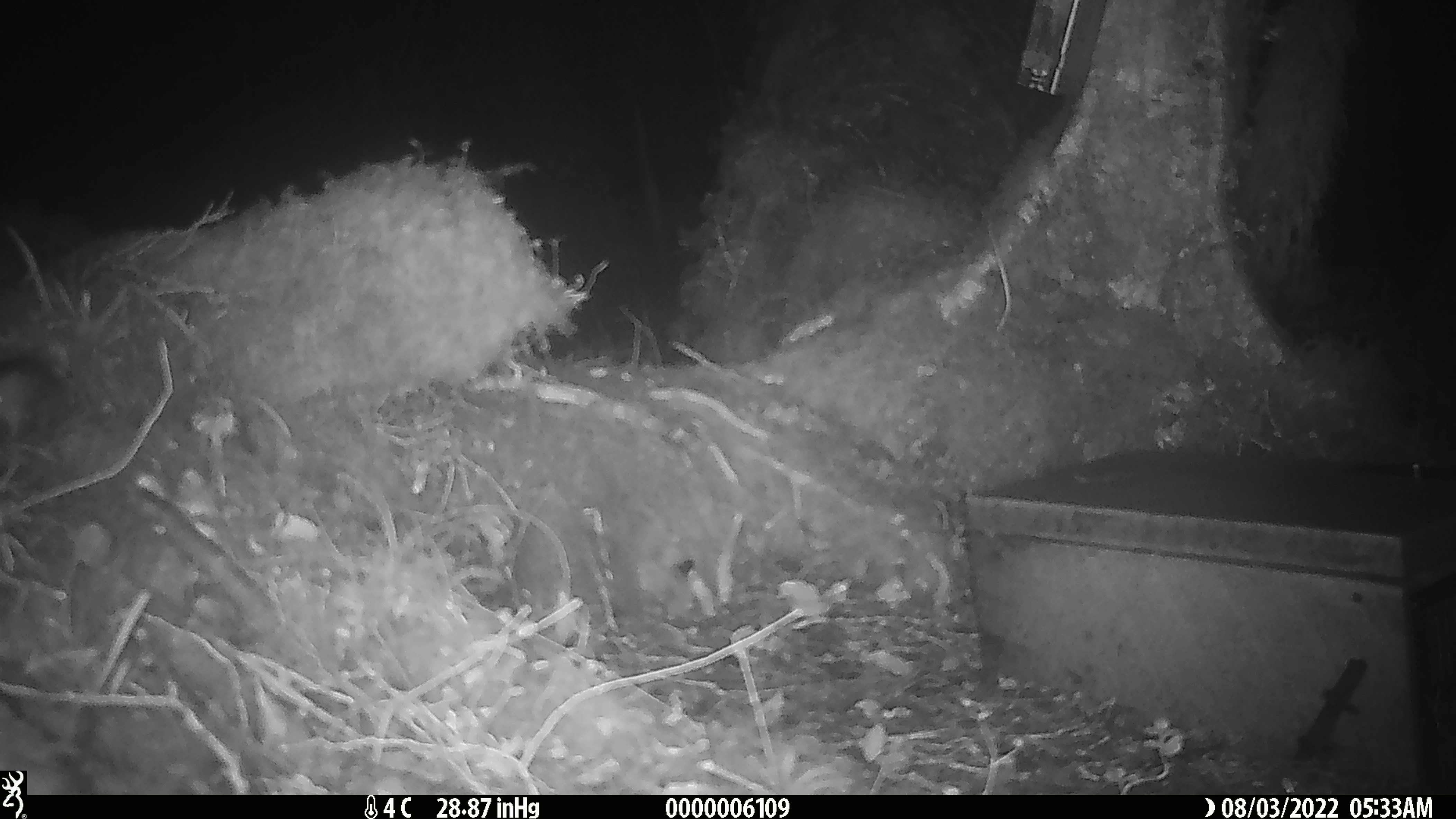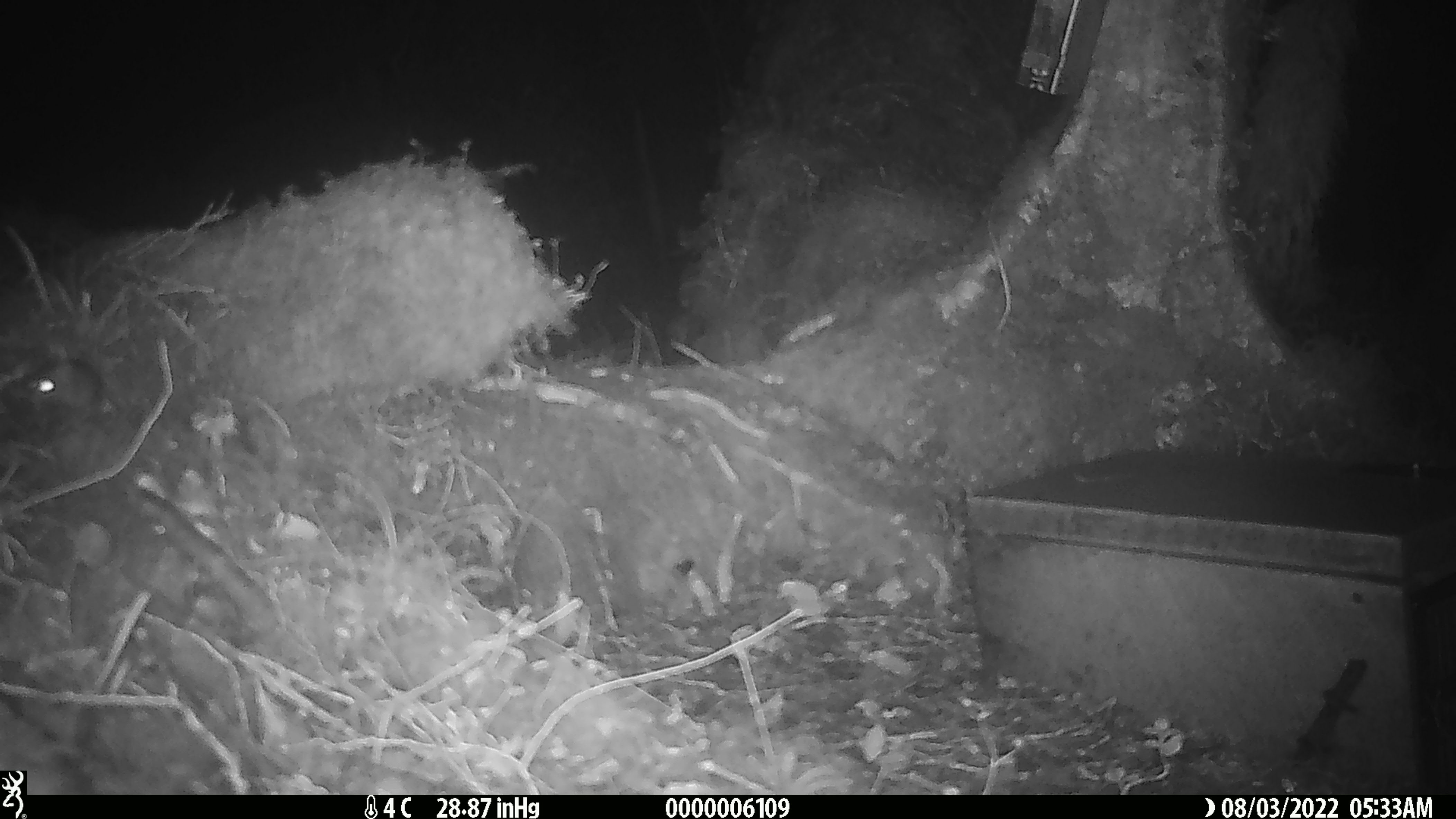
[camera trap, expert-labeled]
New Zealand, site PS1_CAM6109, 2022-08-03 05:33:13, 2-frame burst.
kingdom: Animalia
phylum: Chordata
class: Mammalia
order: Rodentia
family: Muridae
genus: Mus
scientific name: Mus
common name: mouse